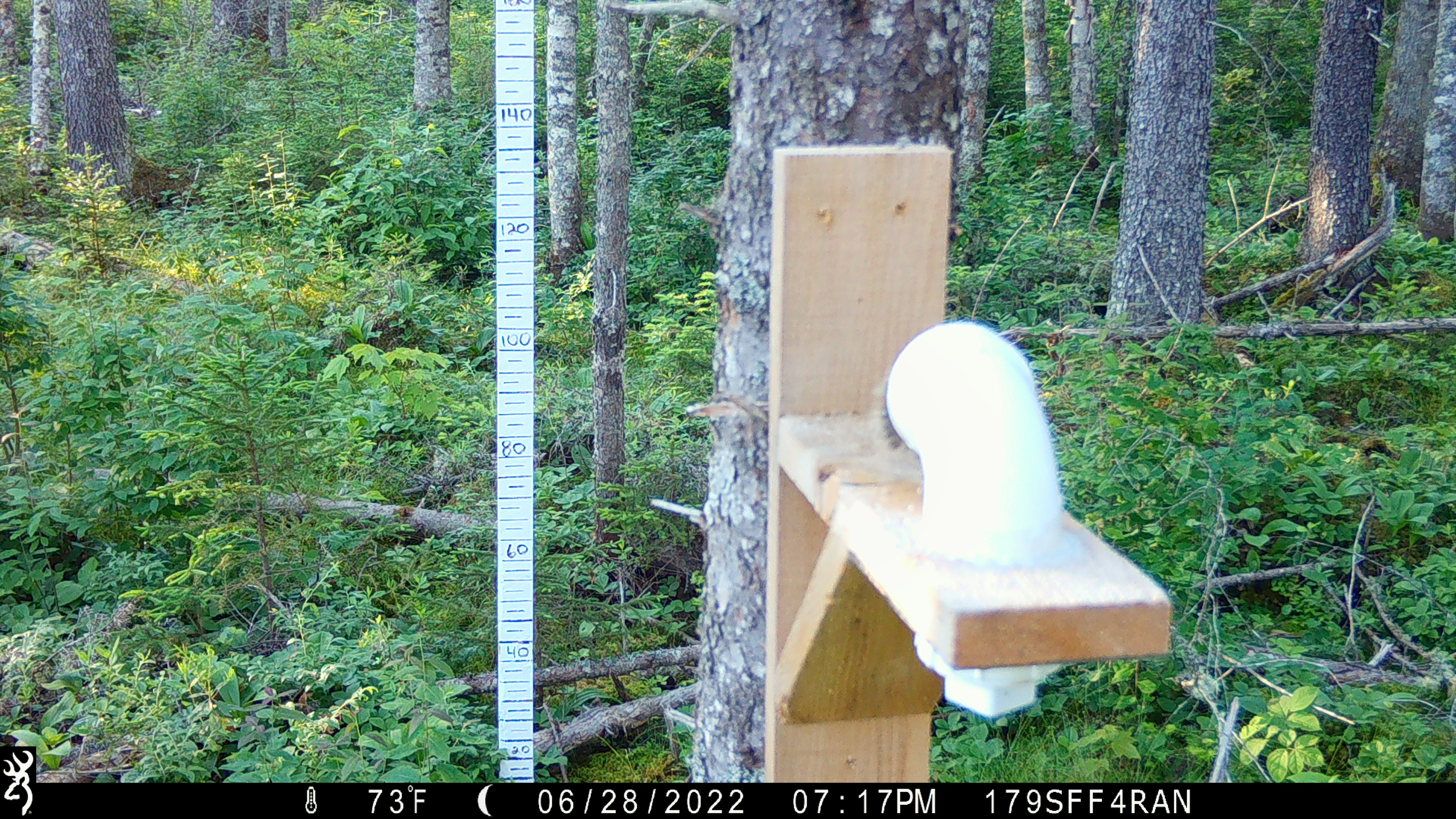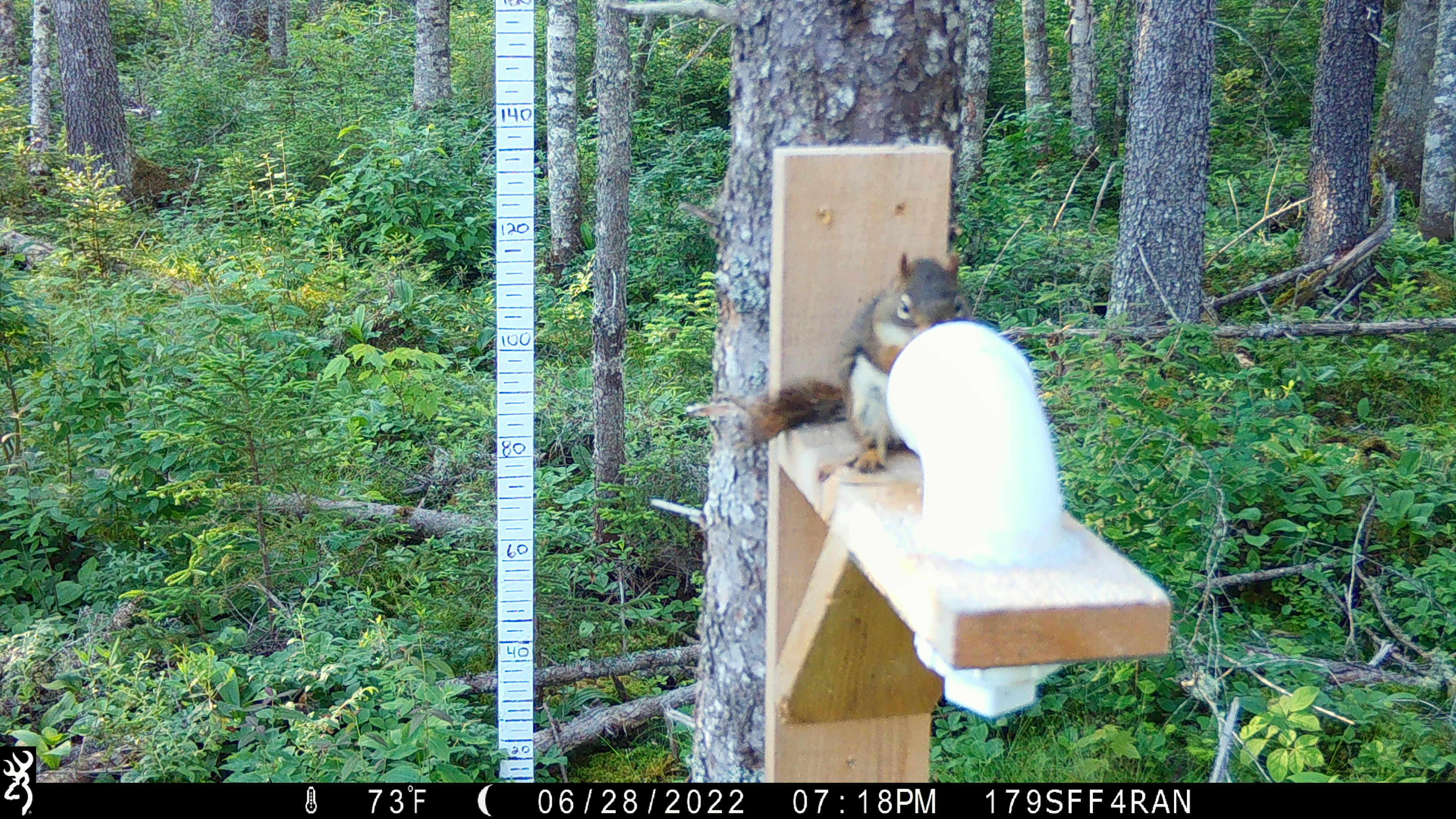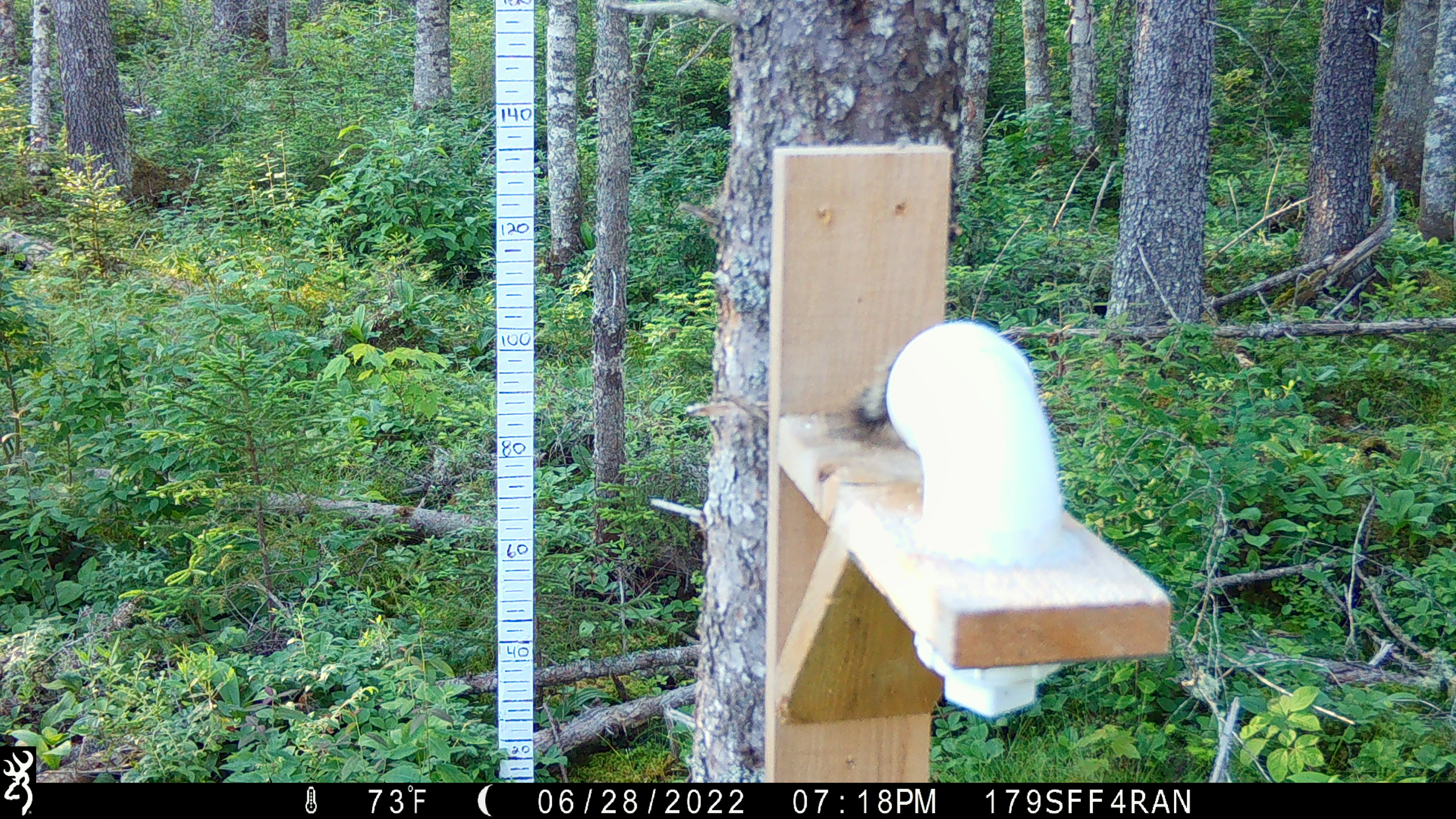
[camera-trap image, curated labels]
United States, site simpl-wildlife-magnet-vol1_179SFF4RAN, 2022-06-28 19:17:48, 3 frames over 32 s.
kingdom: Animalia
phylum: Chordata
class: Mammalia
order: Rodentia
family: Sciuridae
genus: Tamiasciurus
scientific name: Tamiasciurus hudsonicus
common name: red squirrel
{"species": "red squirrel (Tamiasciurus hudsonicus)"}